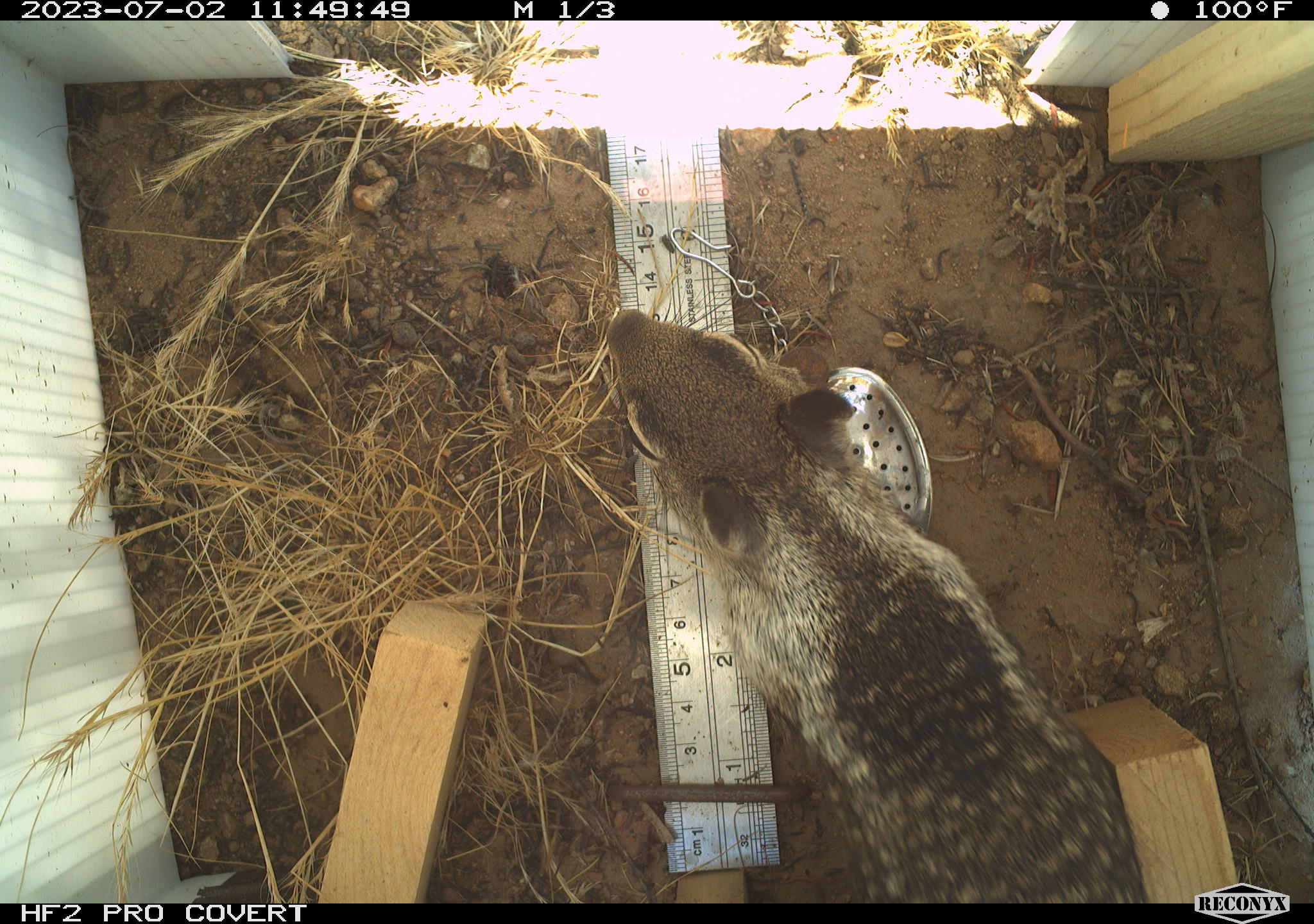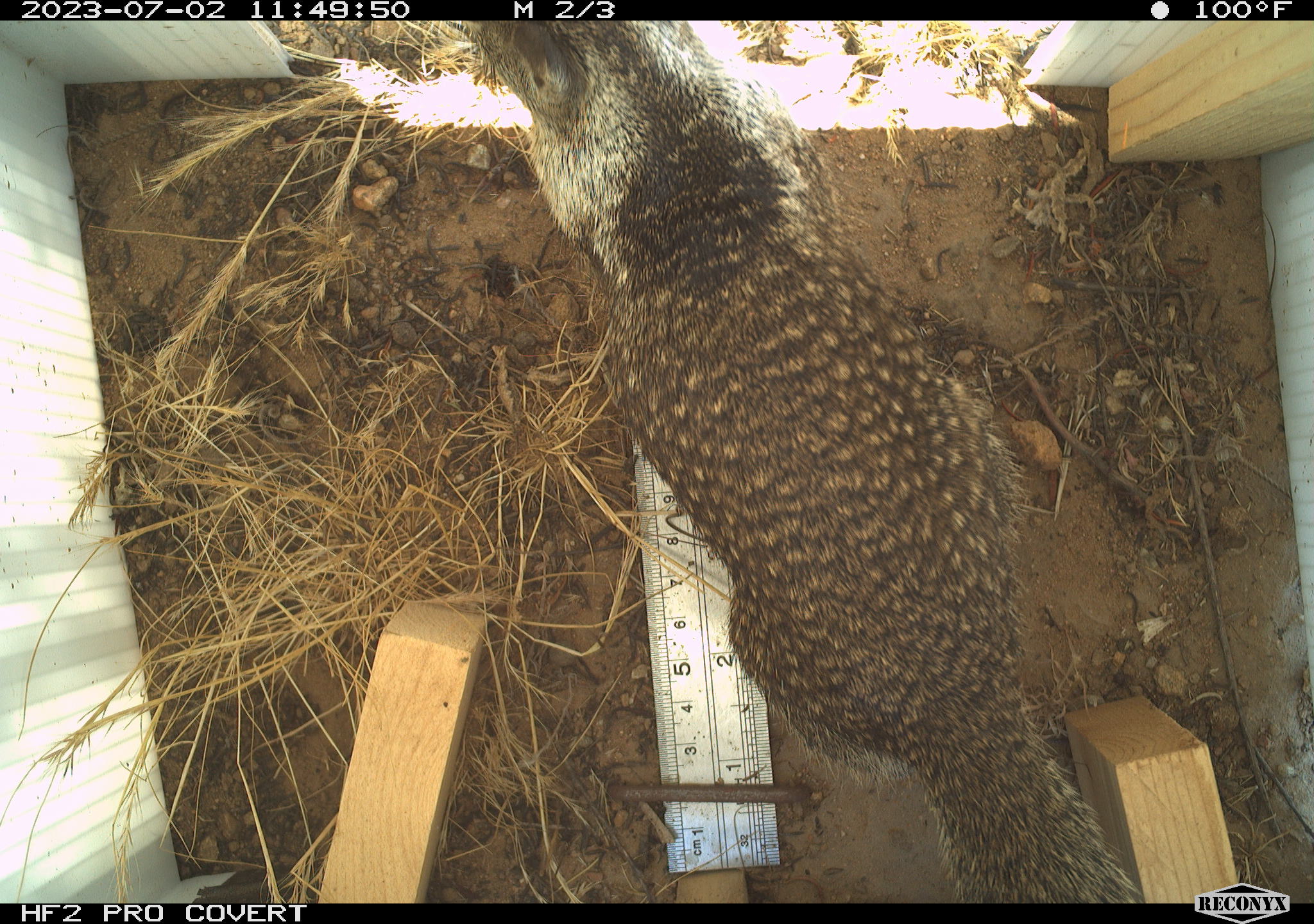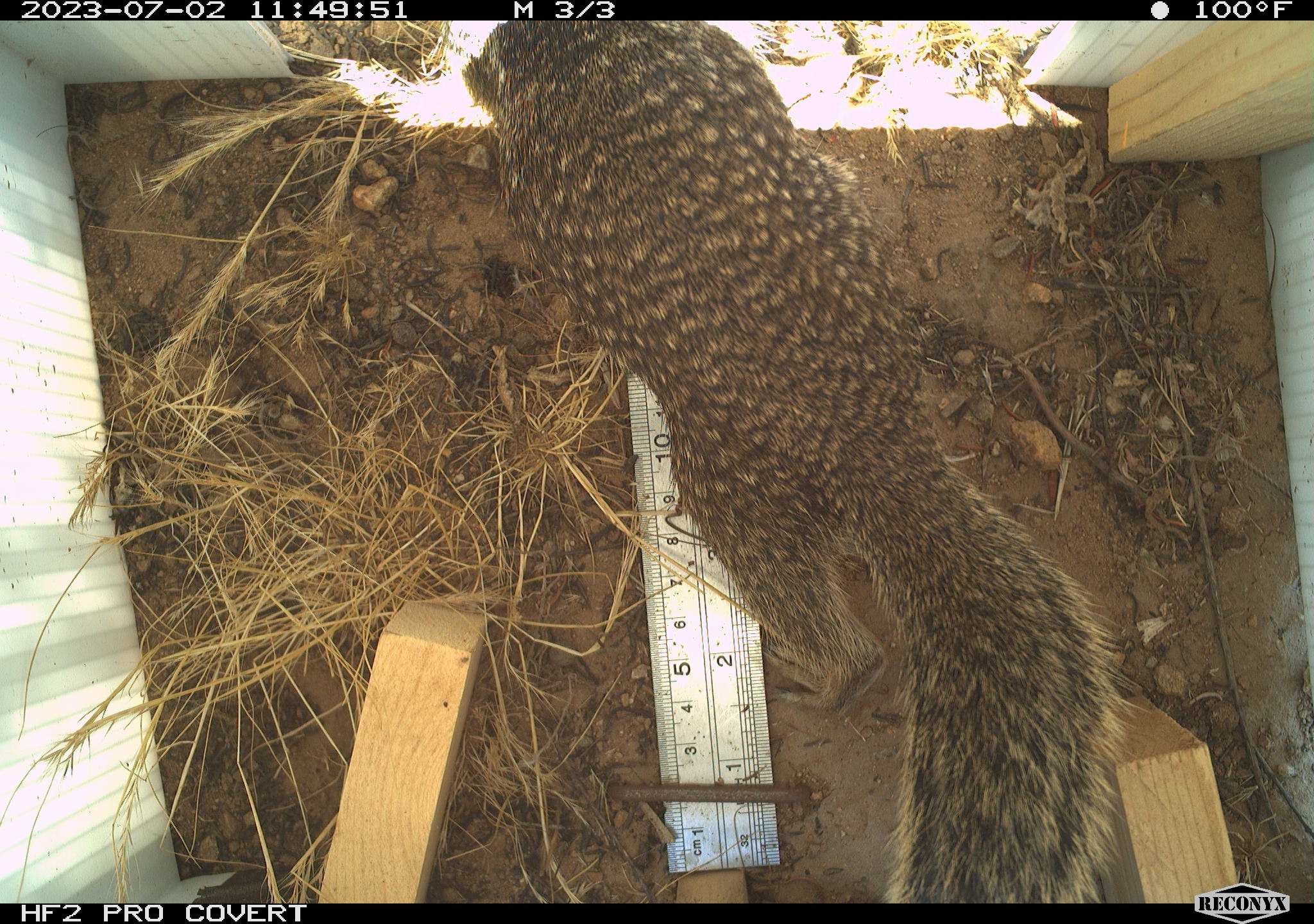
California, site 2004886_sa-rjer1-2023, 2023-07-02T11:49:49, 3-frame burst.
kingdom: Animalia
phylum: Chordata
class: Mammalia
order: Rodentia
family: Sciuridae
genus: Otospermophilus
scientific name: Otospermophilus beecheyi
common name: california ground squirrel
California ground squirrel (Otospermophilus beecheyi).